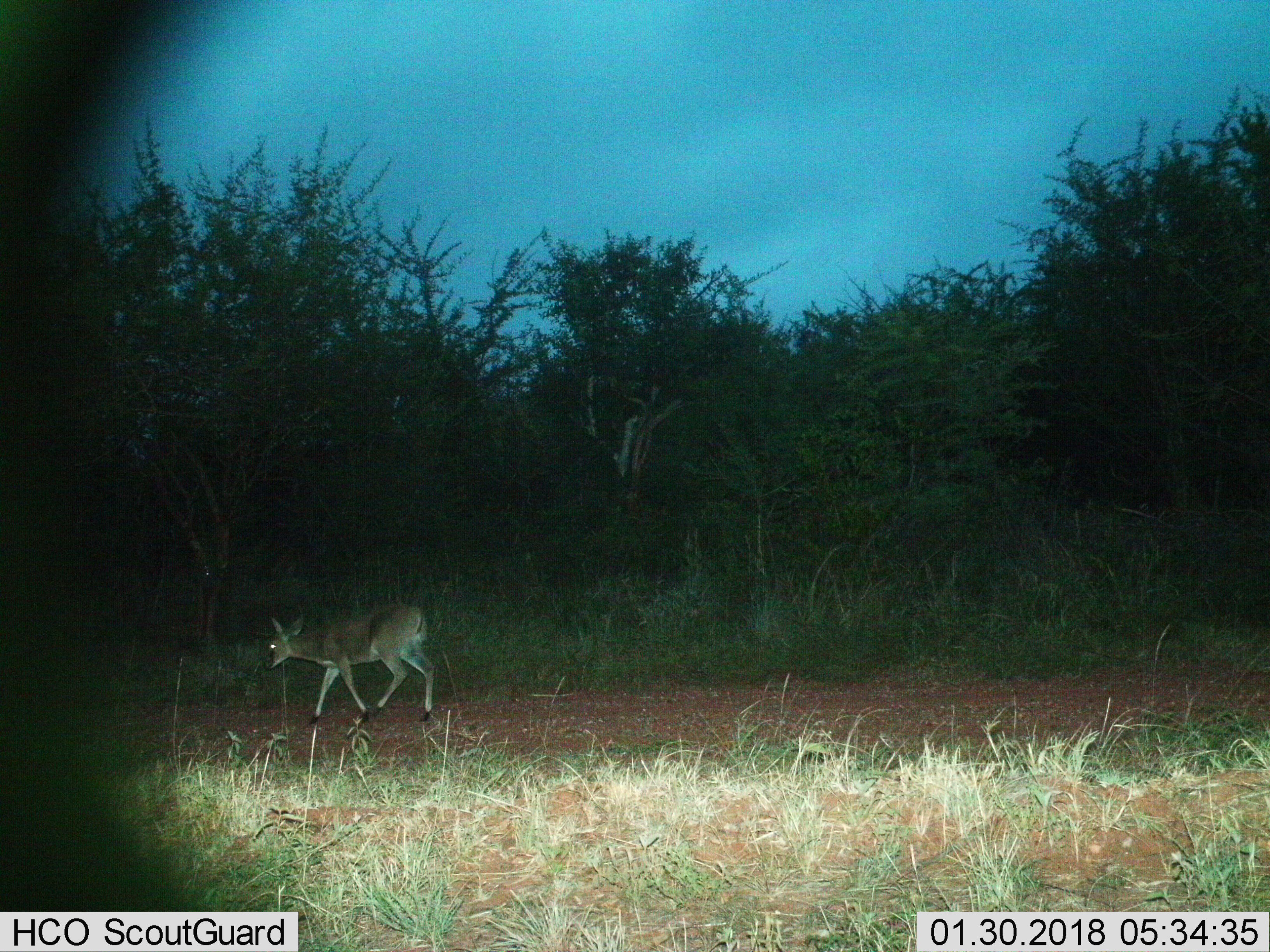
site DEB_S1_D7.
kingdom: Animalia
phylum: Chordata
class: Mammalia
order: Artiodactyla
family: Bovidae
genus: Sylvicapra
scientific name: Sylvicapra grimmia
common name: common duiker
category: duikercommongrey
Duikercommongrey (common duiker) (Sylvicapra grimmia), count 1. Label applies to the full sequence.